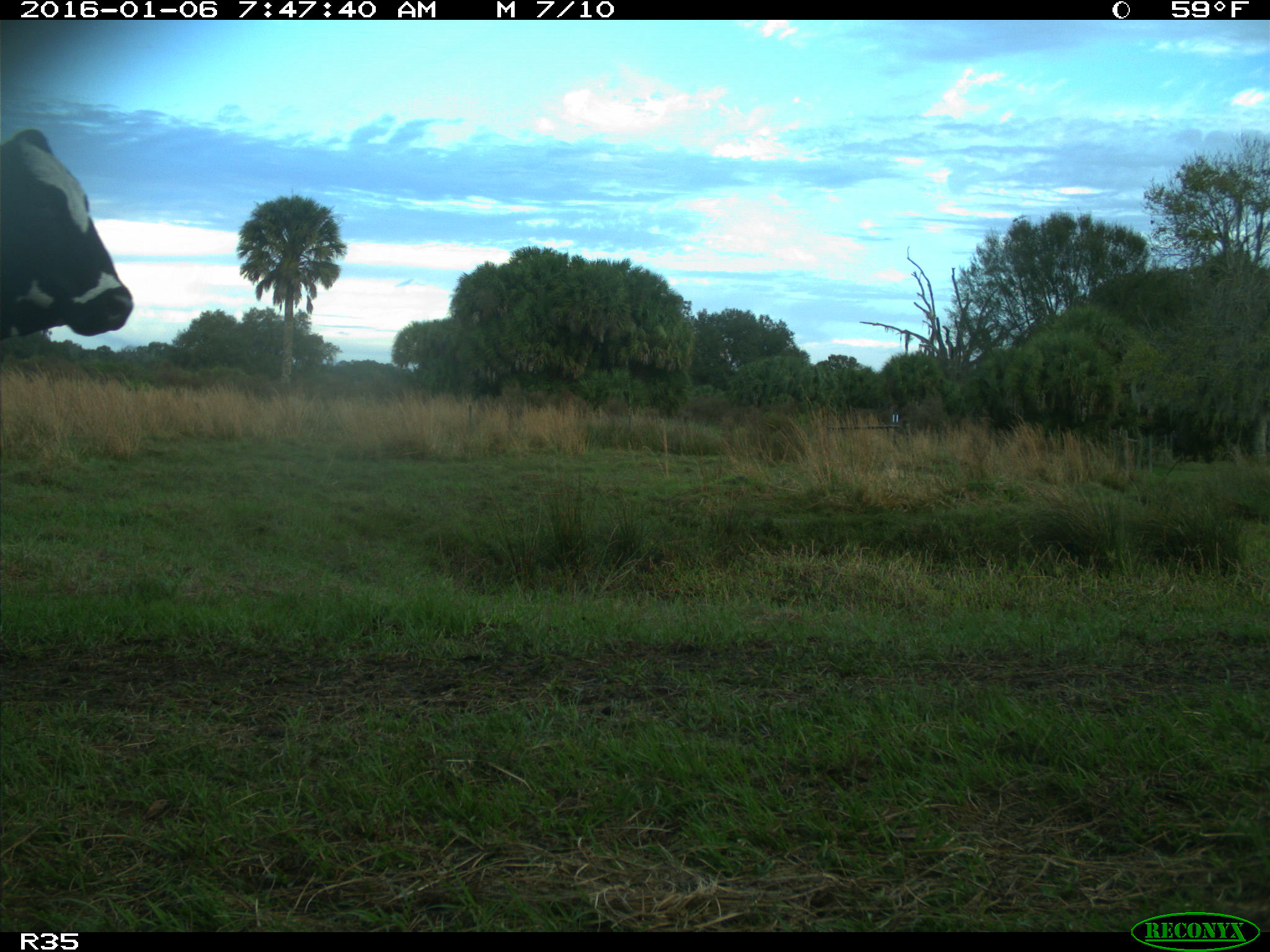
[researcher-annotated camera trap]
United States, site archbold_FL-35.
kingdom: Animalia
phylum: Chordata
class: Mammalia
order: Artiodactyla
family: Bovidae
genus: Bos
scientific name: Bos taurus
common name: domestic cow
Bos taurus (domestic cow).